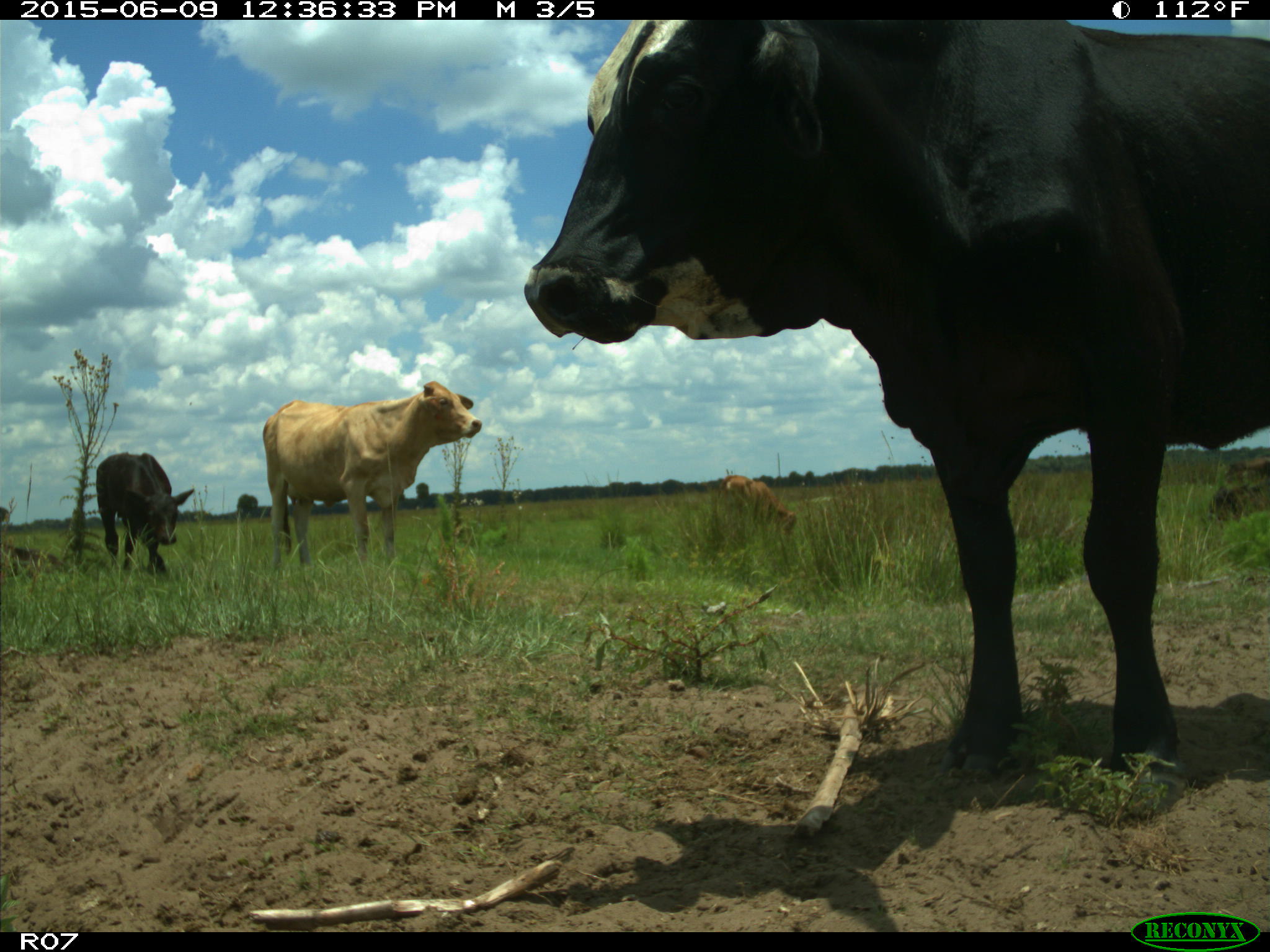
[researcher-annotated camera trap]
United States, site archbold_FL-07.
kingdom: Animalia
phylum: Chordata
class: Mammalia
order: Artiodactyla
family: Bovidae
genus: Bos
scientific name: Bos taurus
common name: domestic cow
Bos taurus (domestic cow).